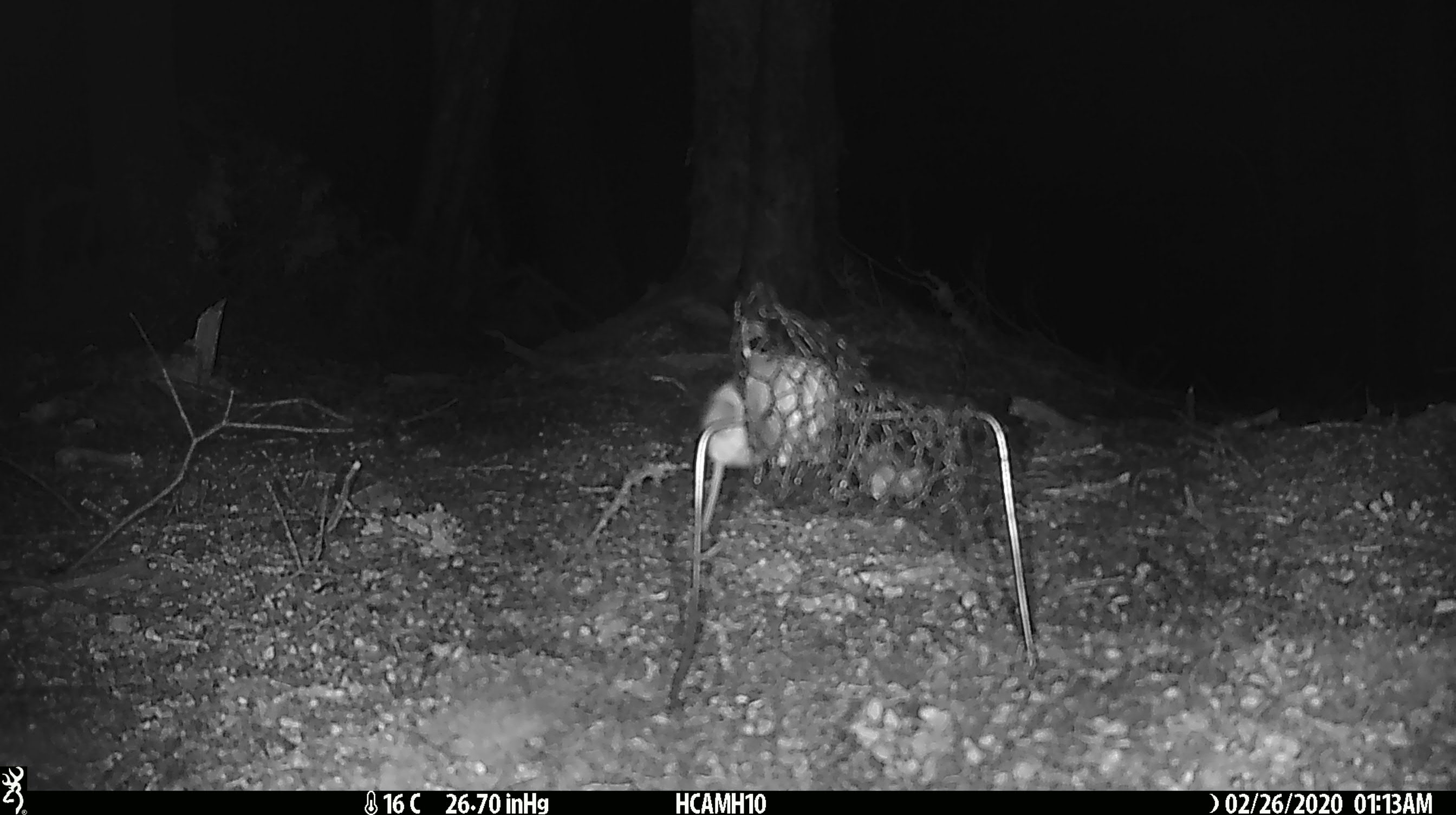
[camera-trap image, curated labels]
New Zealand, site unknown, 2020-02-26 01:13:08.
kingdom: Animalia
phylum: Chordata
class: Mammalia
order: Rodentia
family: Muridae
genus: Mus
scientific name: Mus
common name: mouse